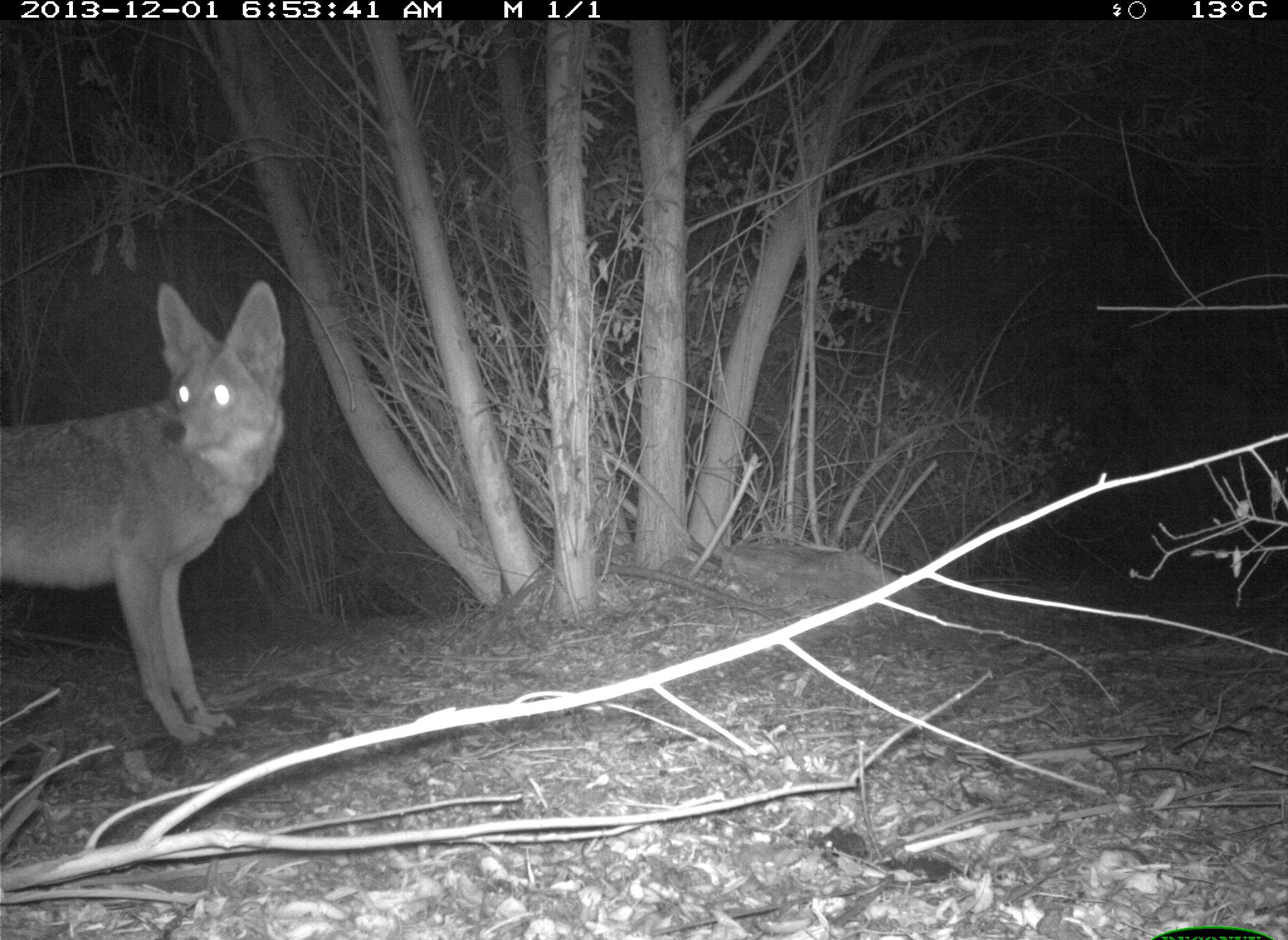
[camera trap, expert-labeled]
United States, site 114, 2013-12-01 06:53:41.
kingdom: Animalia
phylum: Chordata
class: Mammalia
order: Carnivora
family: Canidae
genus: Canis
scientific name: Canis latrans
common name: coyote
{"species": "coyote (Canis latrans)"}